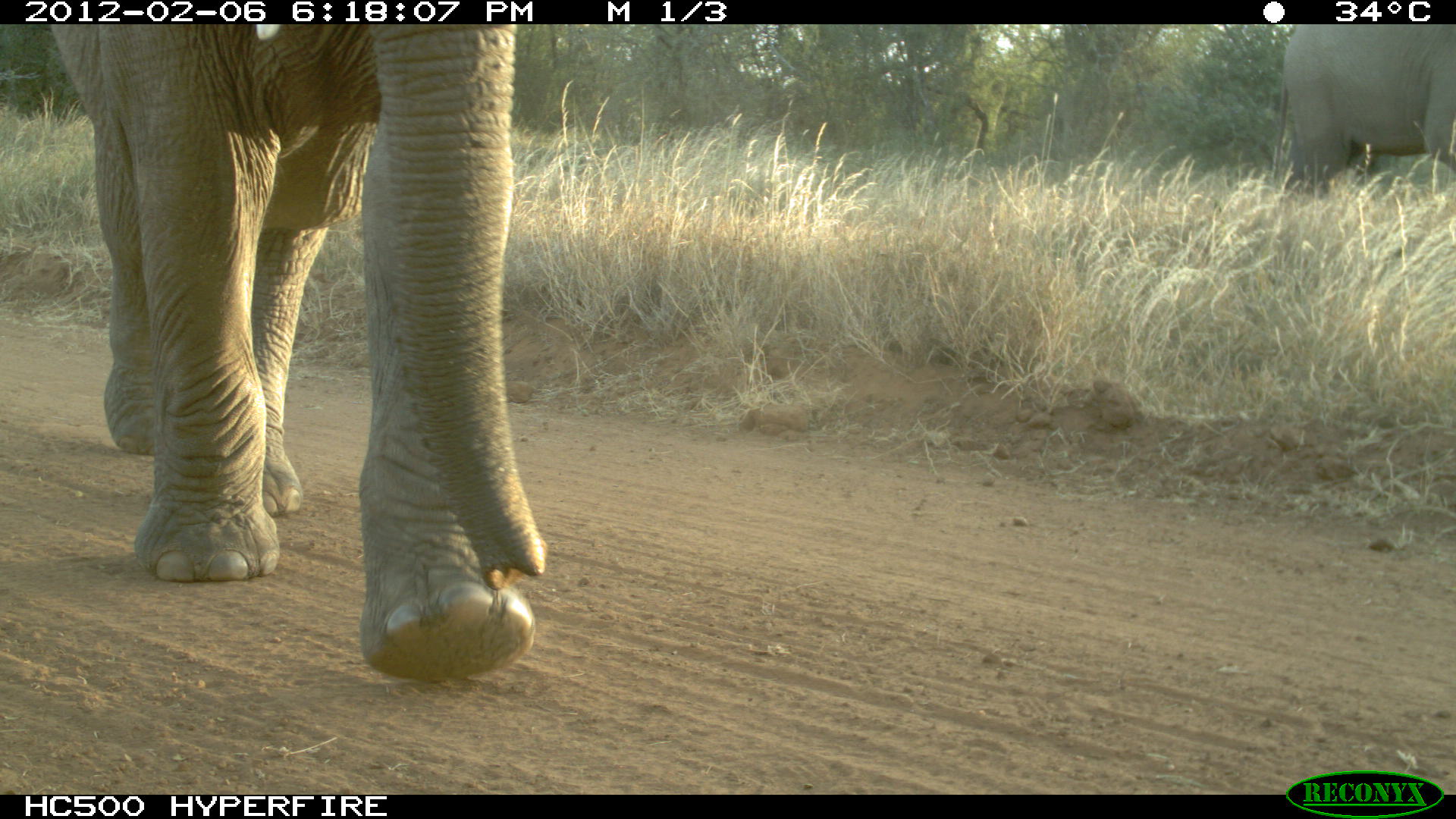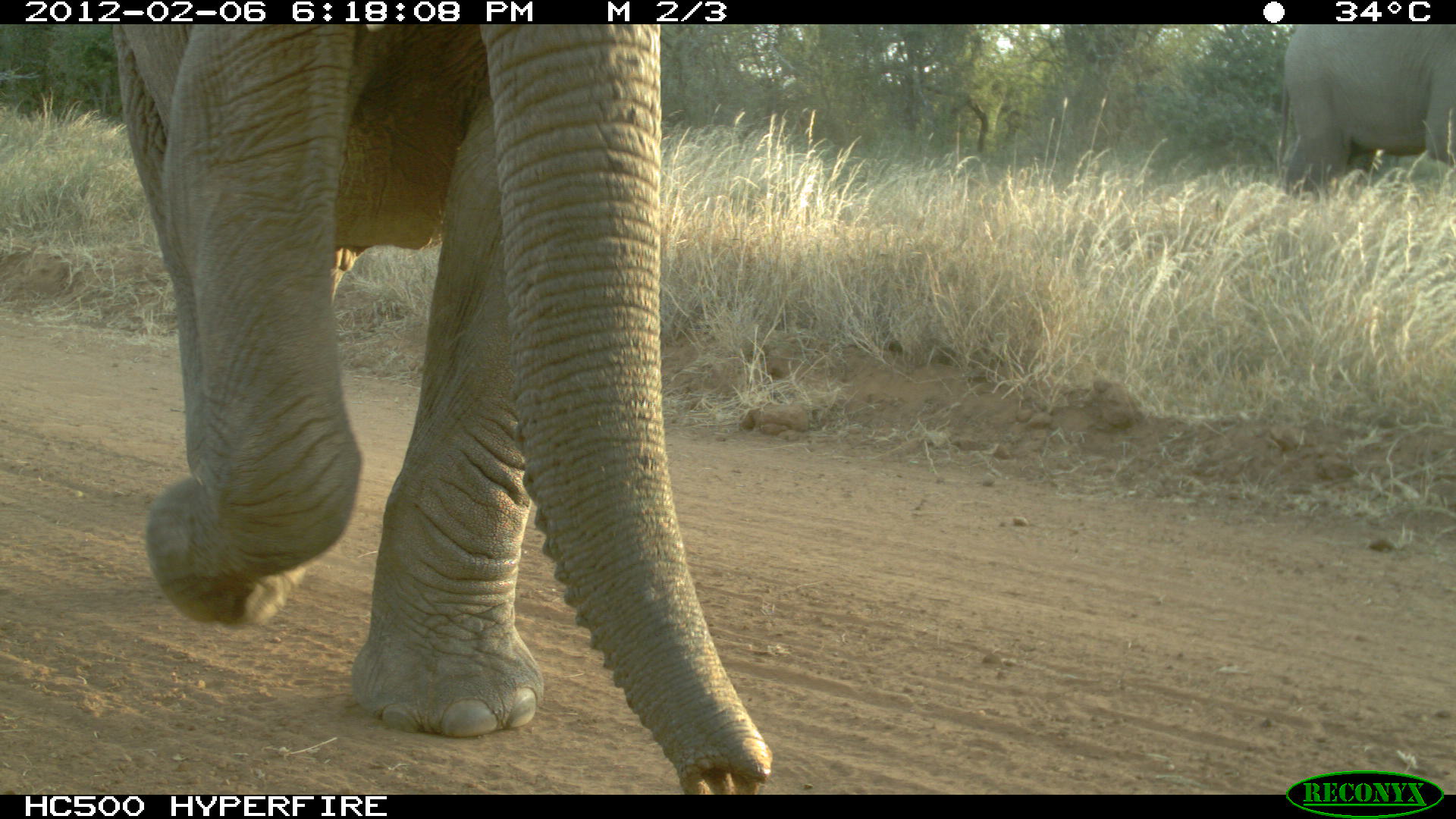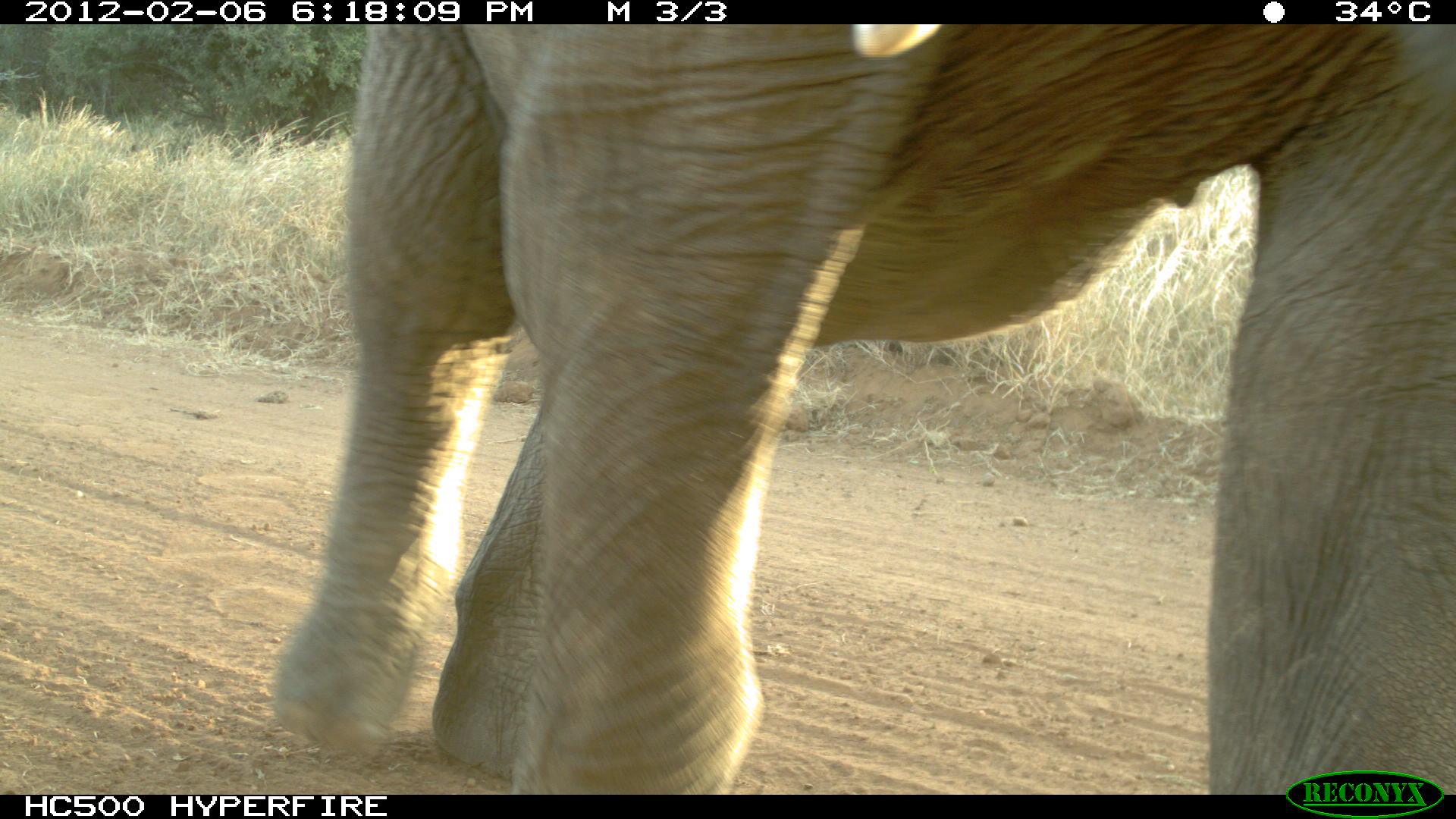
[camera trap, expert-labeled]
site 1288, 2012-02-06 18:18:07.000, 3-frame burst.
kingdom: Animalia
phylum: Chordata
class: Mammalia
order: Proboscidea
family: Elephantidae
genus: Loxodonta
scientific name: Loxodonta africana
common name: african bush elephant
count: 2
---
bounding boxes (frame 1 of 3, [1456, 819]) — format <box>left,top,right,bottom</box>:
loxodonta africana: <box>49,24,549,685</box>; <box>1272,24,1455,198</box>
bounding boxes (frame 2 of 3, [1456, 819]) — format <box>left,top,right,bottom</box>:
loxodonta africana: <box>111,24,774,794</box>; <box>1276,25,1456,200</box>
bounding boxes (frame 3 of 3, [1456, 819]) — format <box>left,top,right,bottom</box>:
loxodonta africana: <box>271,24,1456,794</box>